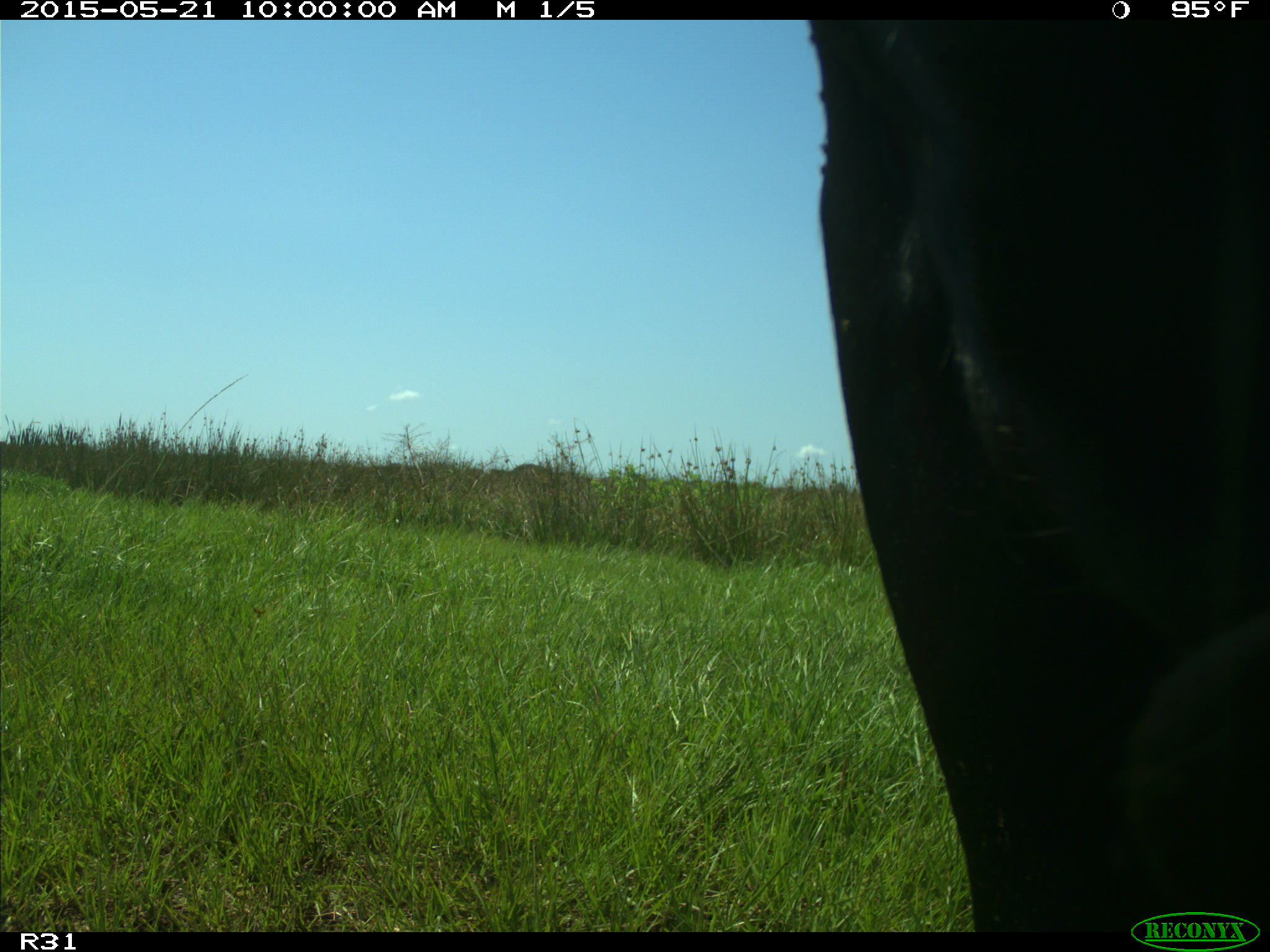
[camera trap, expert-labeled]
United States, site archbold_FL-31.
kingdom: Animalia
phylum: Chordata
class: Mammalia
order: Artiodactyla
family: Bovidae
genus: Bos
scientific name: Bos taurus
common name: domestic cow